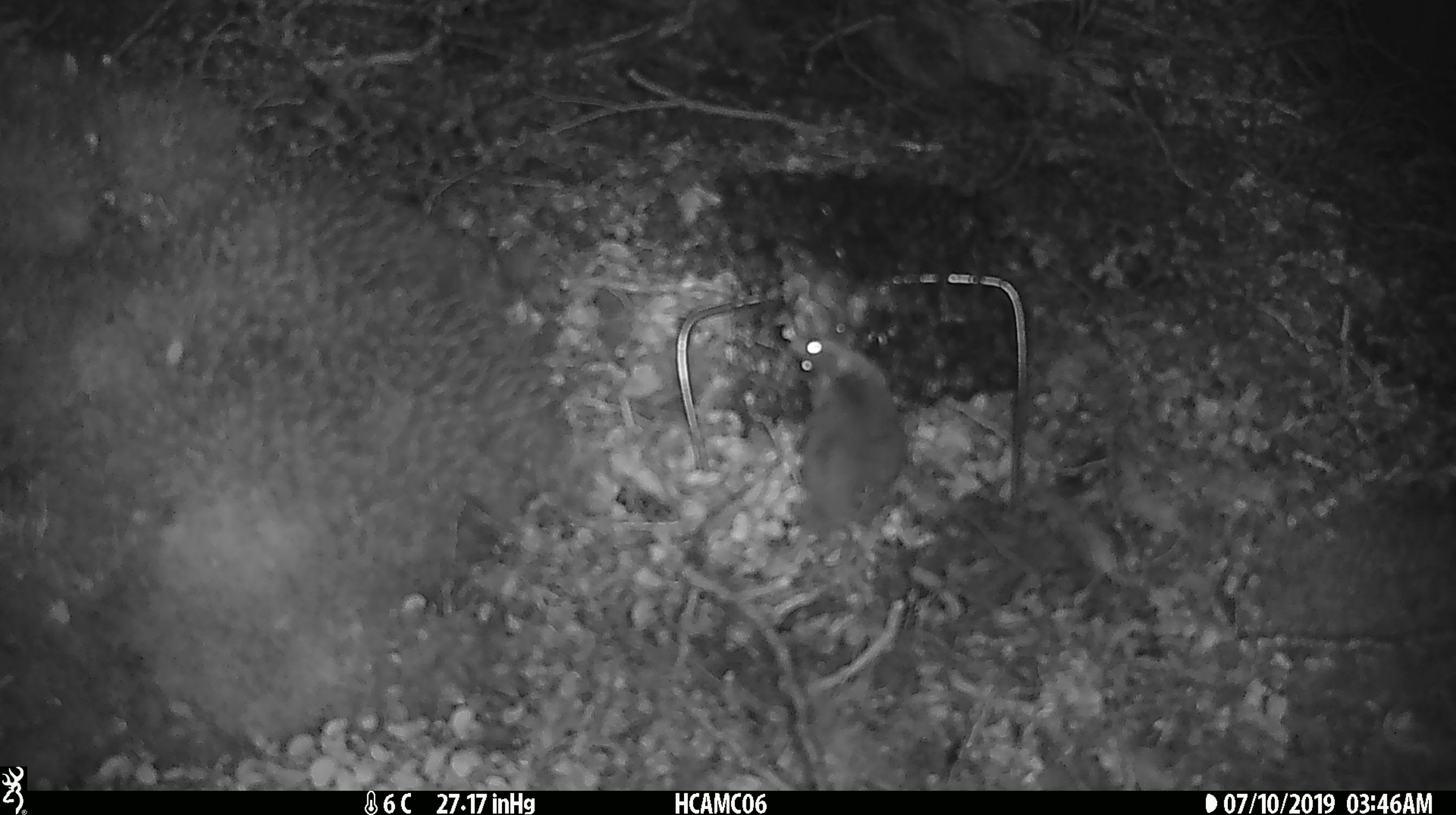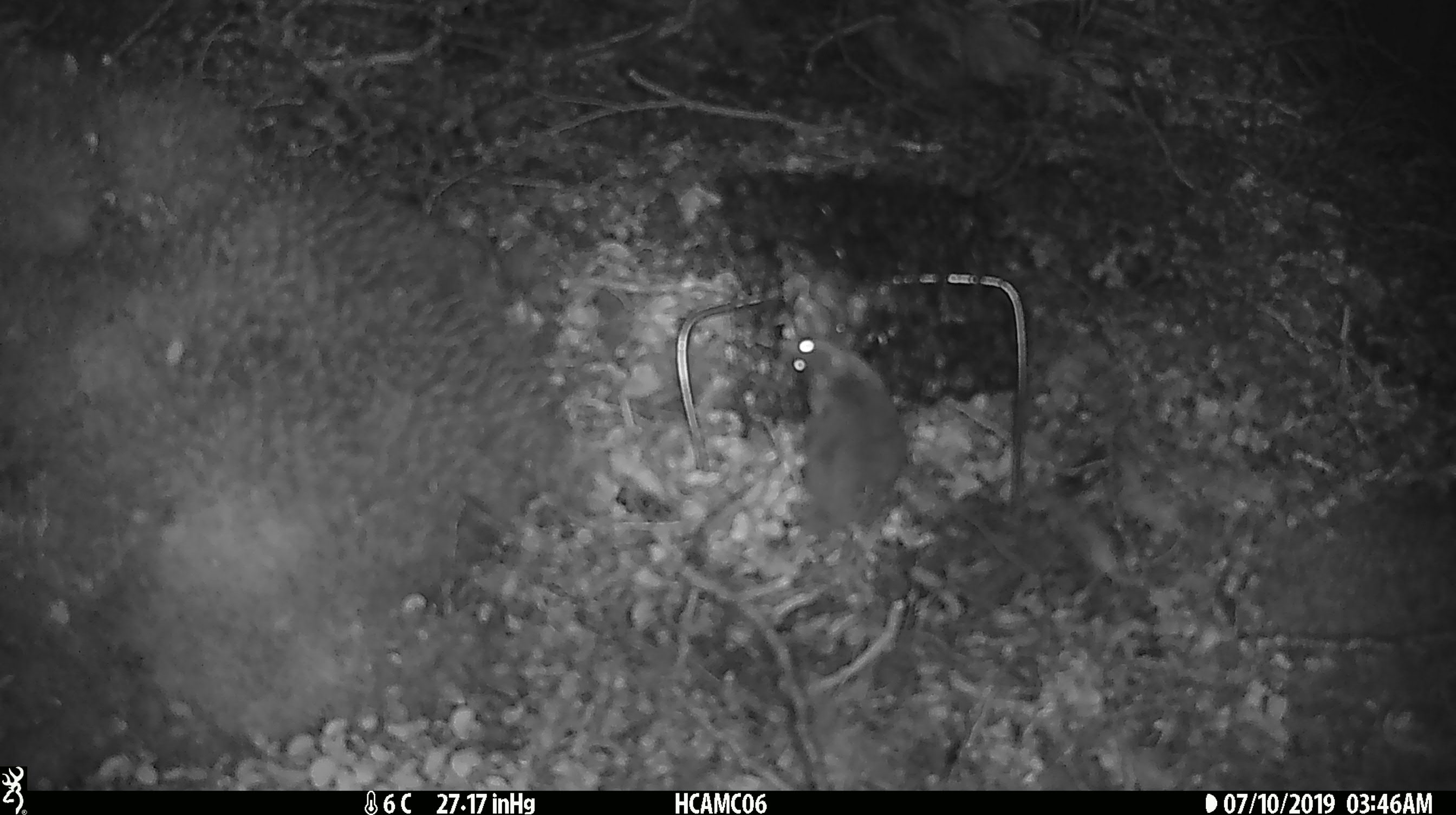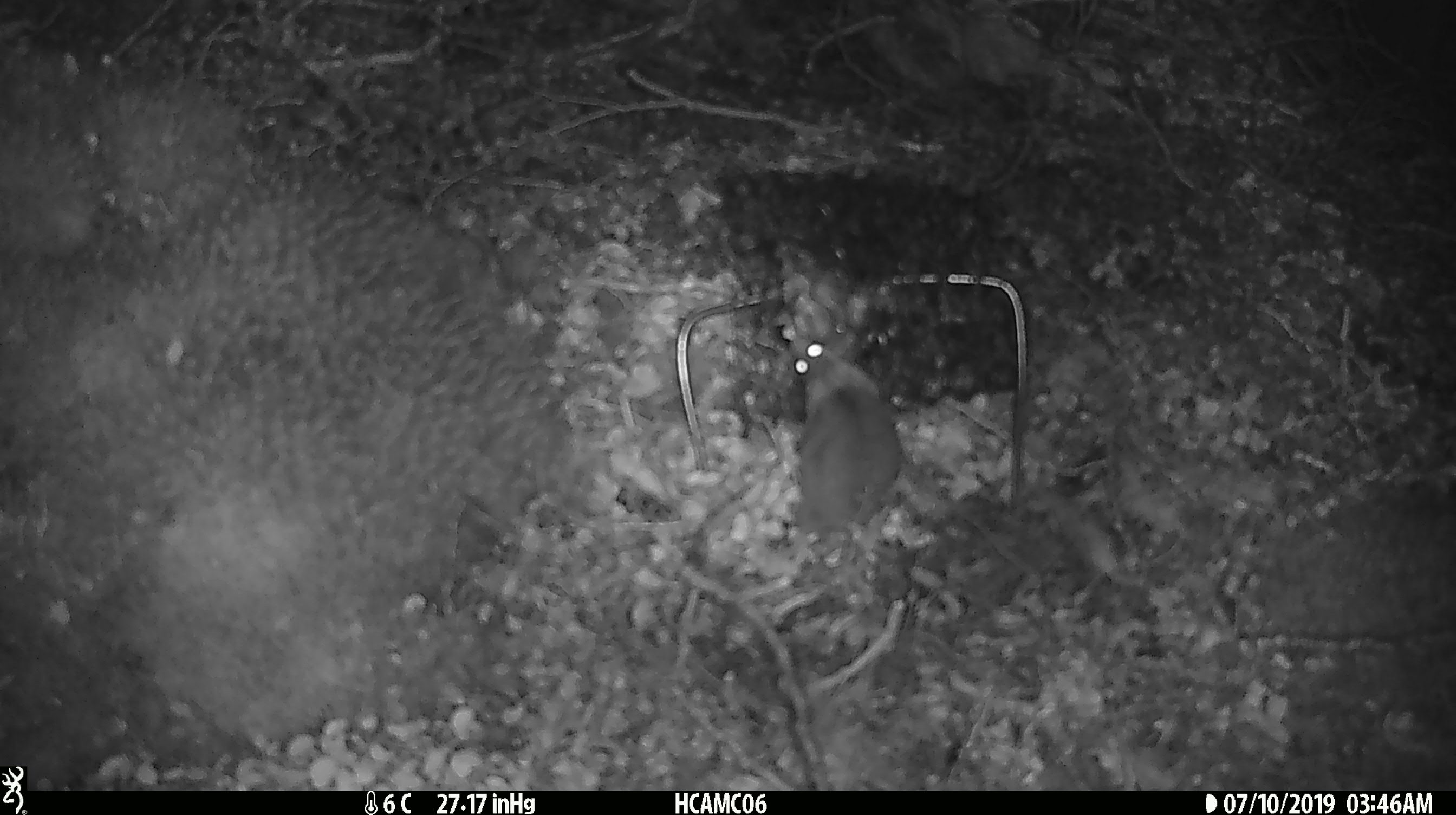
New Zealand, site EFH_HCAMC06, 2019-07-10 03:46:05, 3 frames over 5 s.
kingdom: Animalia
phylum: Chordata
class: Mammalia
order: Rodentia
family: Muridae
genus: Mus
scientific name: Mus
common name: mouse